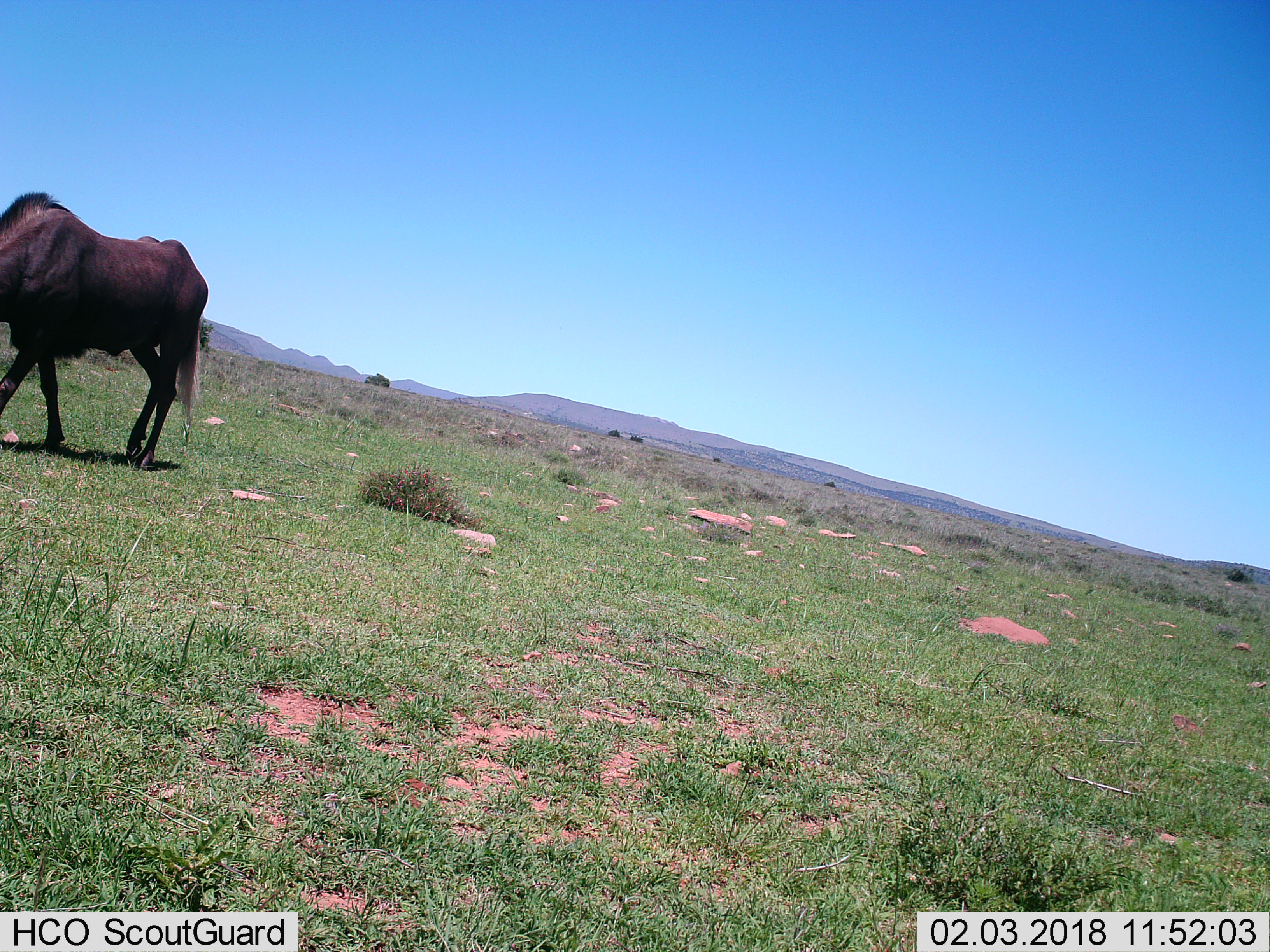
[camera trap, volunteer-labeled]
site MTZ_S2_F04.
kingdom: Animalia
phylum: Chordata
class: Mammalia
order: Artiodactyla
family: Bovidae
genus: Connochaetes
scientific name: Connochaetes gnou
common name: black wildebeest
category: wildebeestblack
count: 1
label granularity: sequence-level